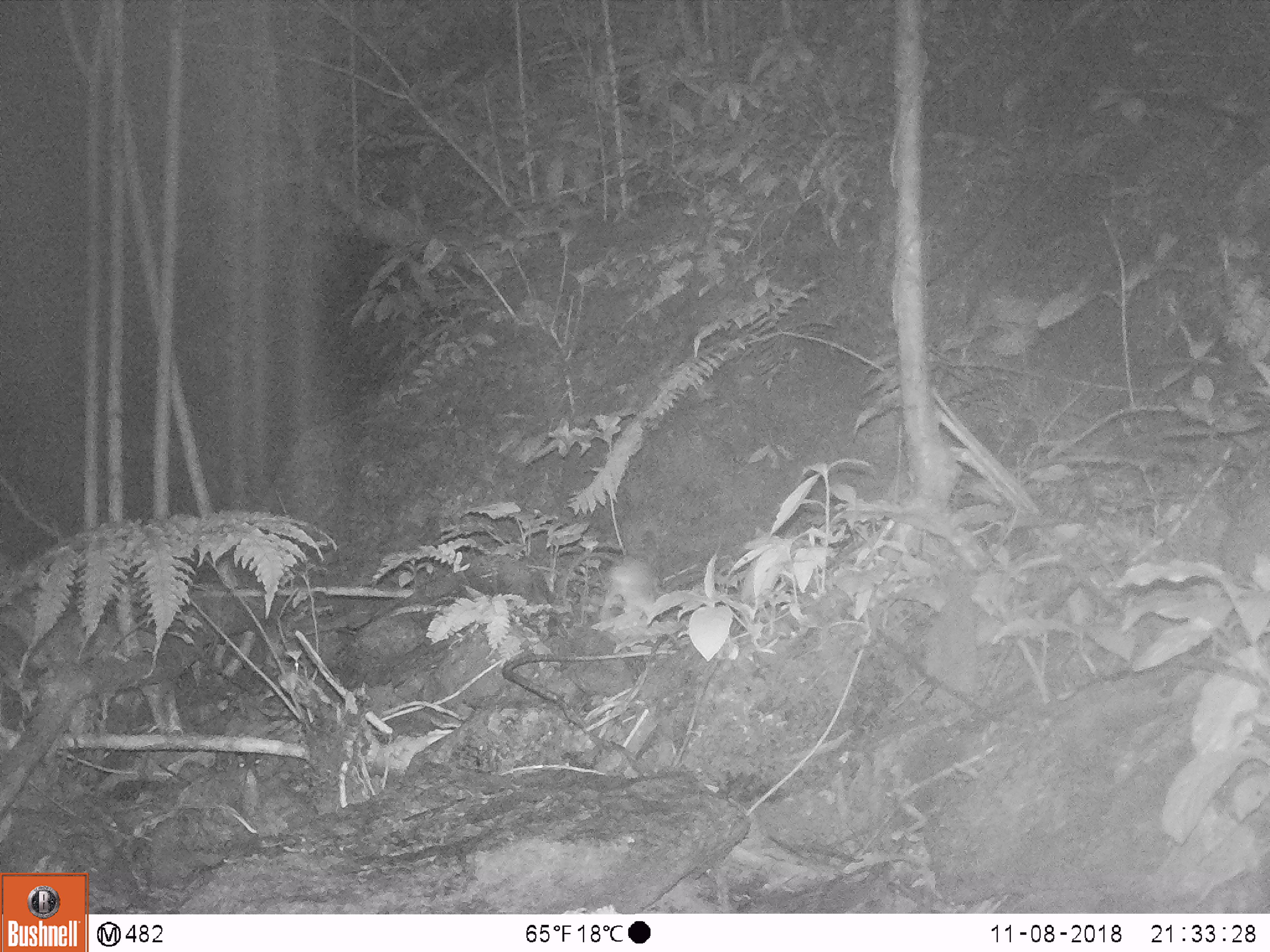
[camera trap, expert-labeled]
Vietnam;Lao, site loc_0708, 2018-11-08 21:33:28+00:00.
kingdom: Animalia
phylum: Chordata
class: Mammalia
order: Rodentia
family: Muridae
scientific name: Muridae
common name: old-world mice and rats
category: unidentified murid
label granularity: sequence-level